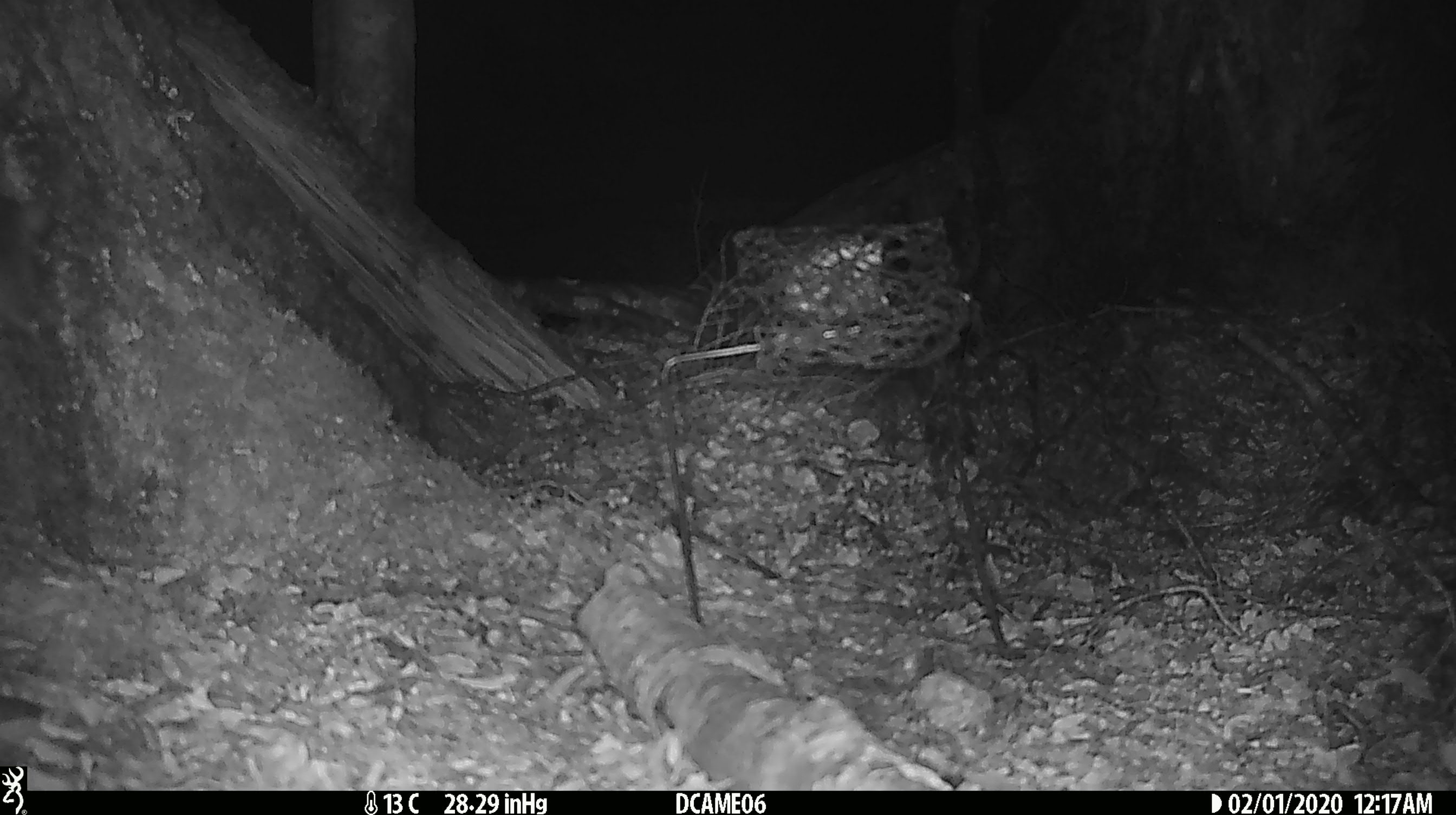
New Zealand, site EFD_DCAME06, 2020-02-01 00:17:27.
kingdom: Animalia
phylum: Chordata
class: Mammalia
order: Rodentia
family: Muridae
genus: Rattus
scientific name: Rattus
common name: rat